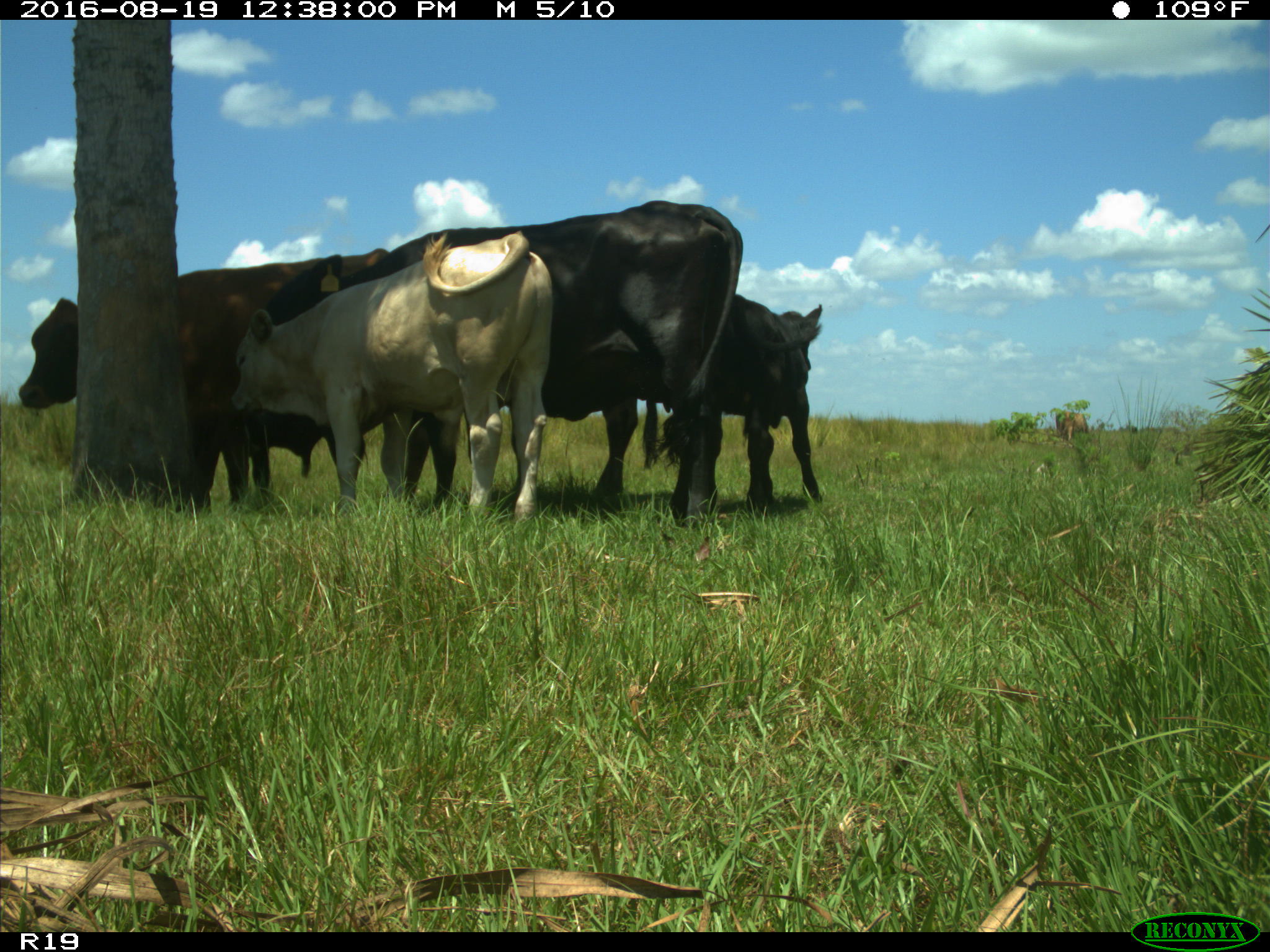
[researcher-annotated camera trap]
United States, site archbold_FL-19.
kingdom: Animalia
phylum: Chordata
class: Mammalia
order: Artiodactyla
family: Bovidae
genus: Bos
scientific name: Bos taurus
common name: domestic cow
Bos taurus (domestic cow).